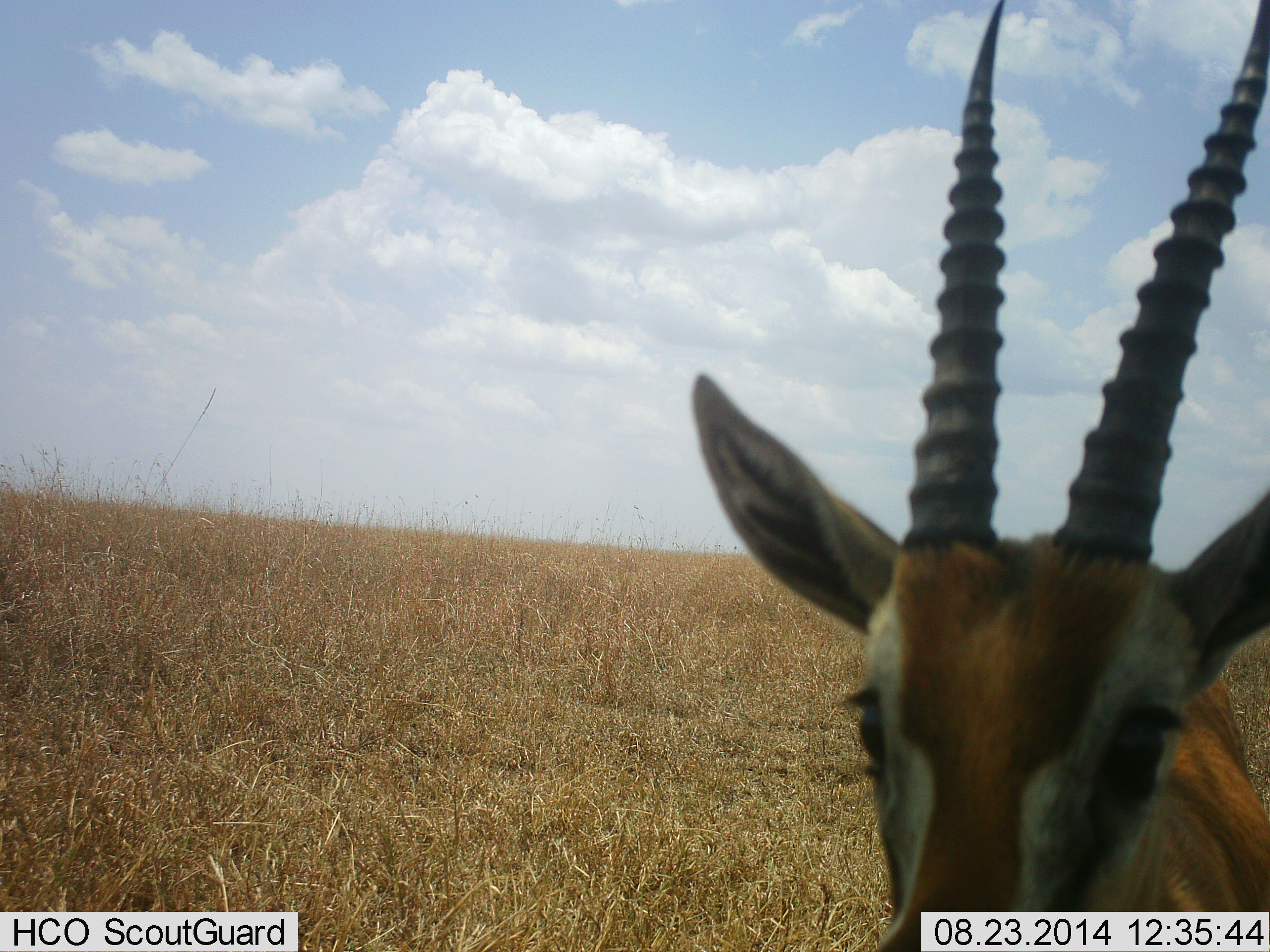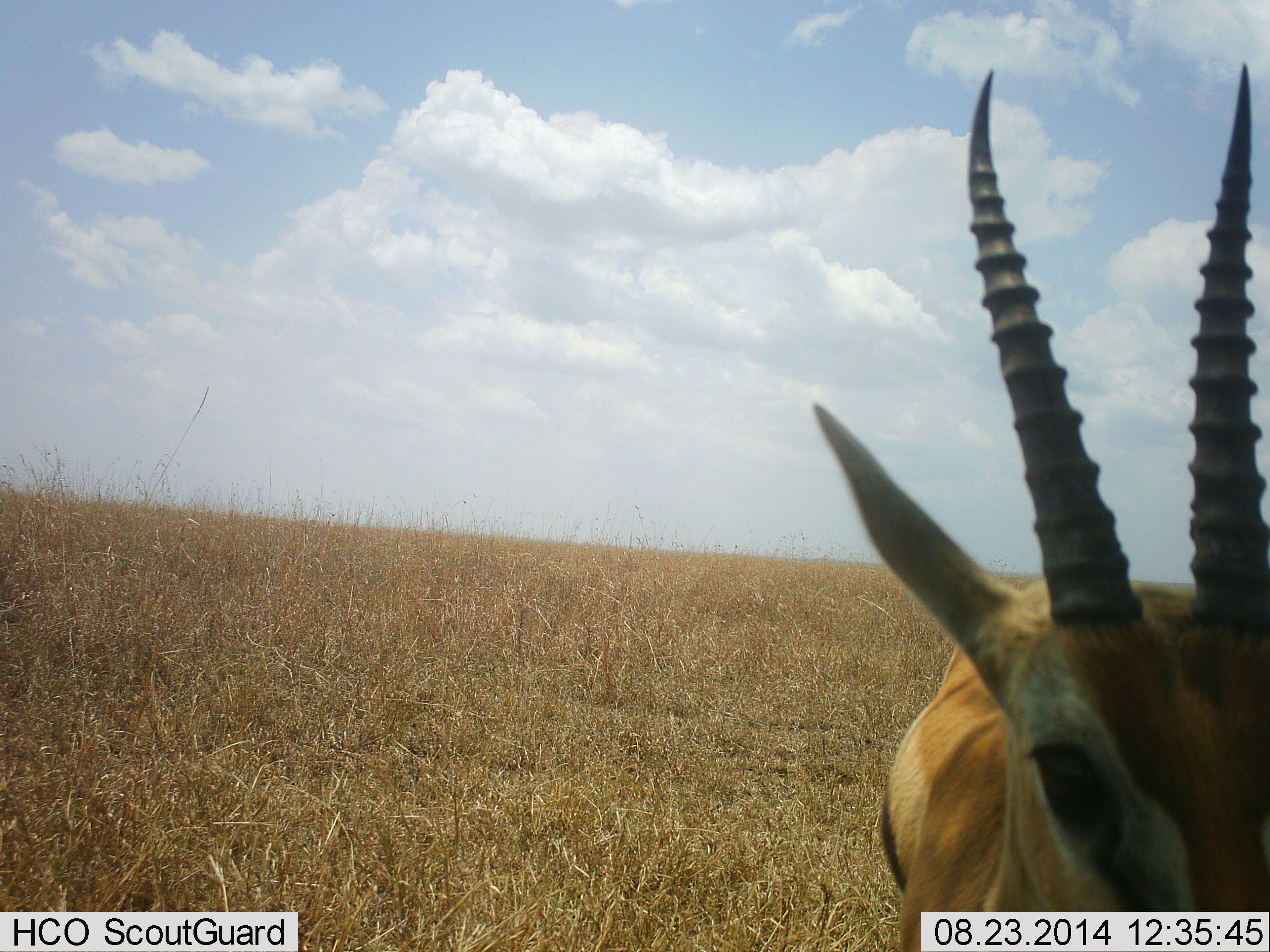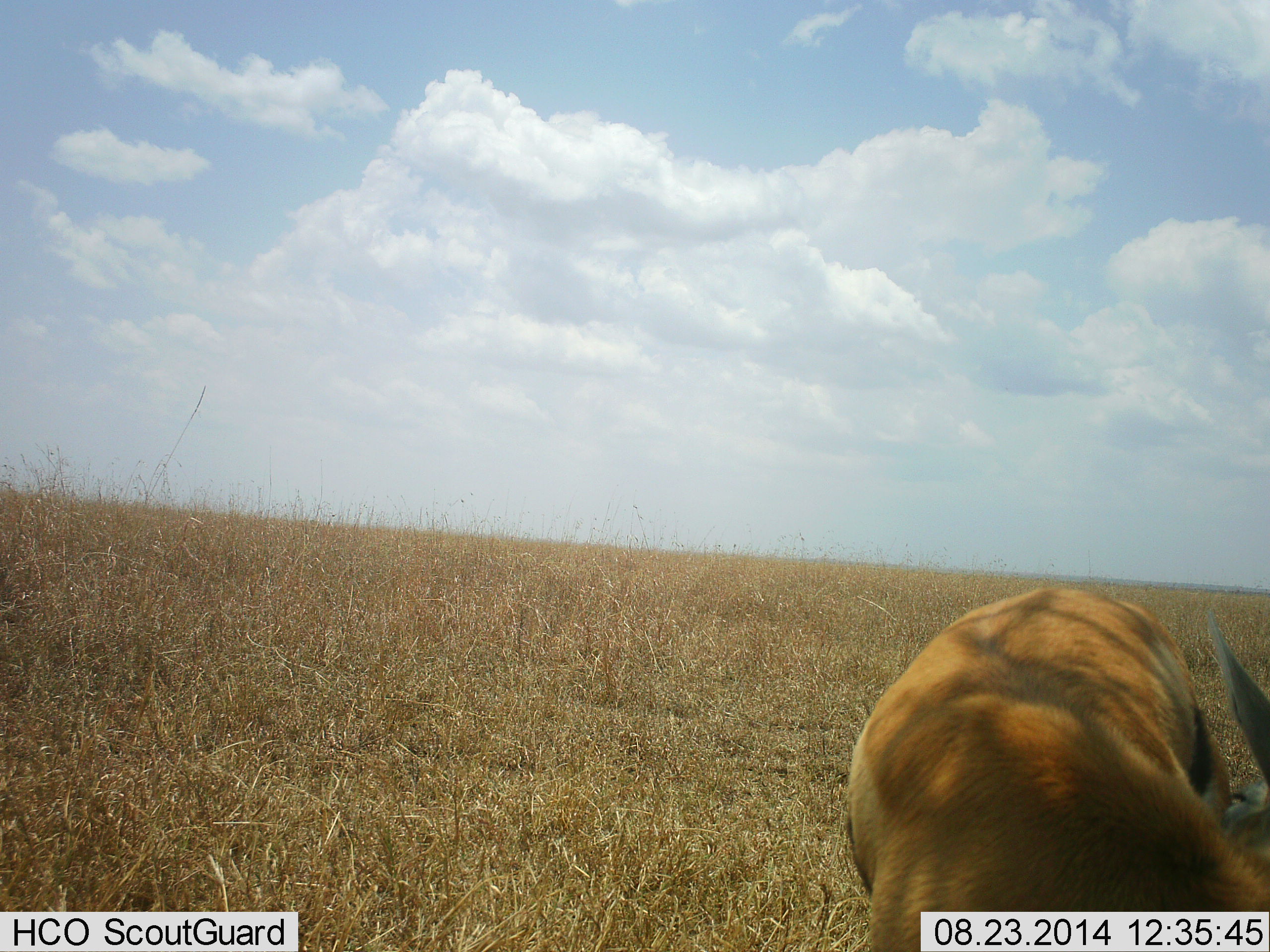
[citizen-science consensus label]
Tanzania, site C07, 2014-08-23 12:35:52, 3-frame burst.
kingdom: Animalia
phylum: Chordata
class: Mammalia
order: Artiodactyla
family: Bovidae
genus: Eudorcas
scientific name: Eudorcas thomsonii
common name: thomson's gazelle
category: gazellethomsons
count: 1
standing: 90%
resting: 0%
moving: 10%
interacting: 0%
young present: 0%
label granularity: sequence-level